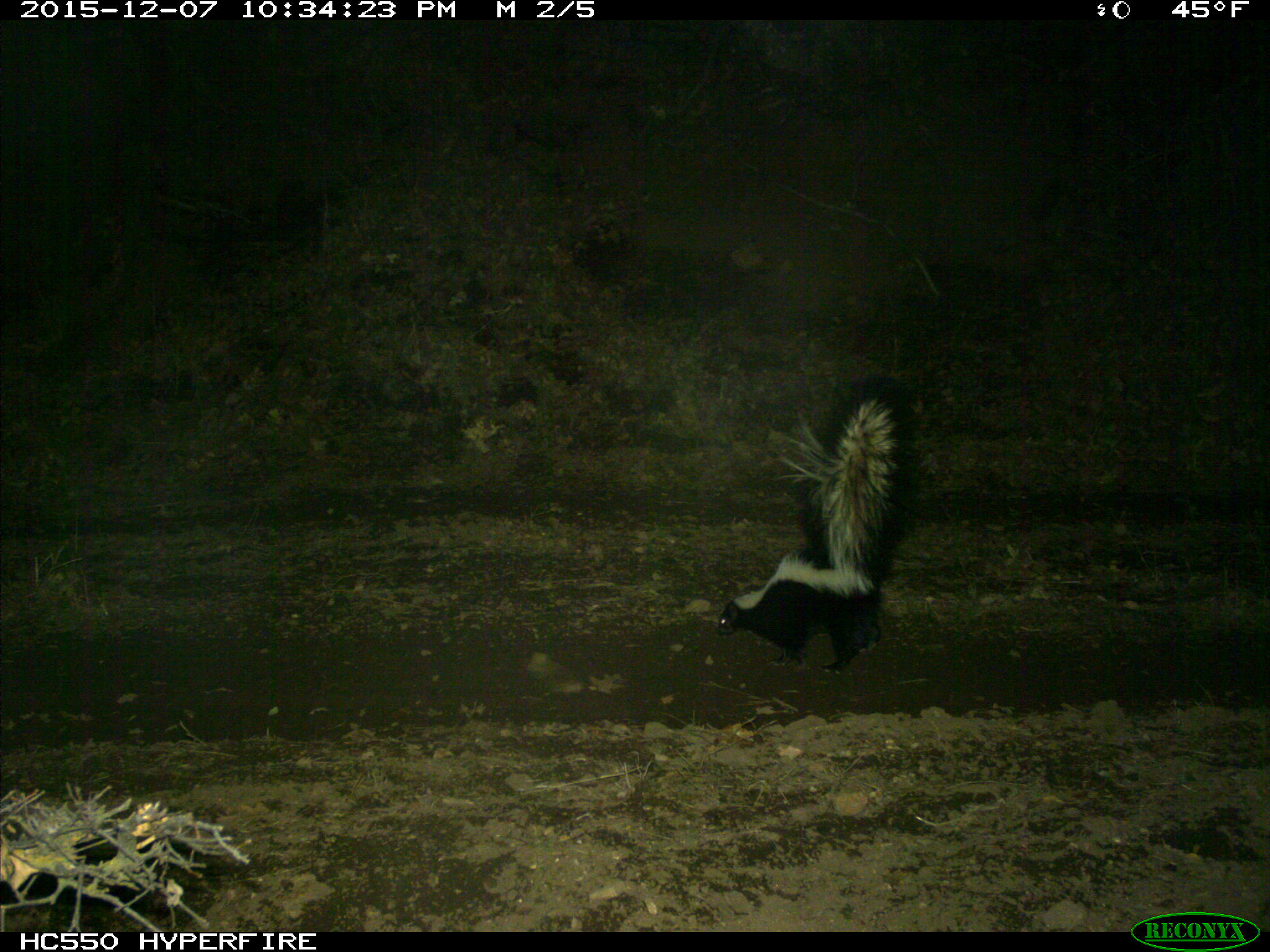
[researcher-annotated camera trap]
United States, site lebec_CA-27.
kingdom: Animalia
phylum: Chordata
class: Mammalia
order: Carnivora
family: Mephitidae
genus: Mephitis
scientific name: Mephitis mephitis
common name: striped skunk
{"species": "Mephitis mephitis (striped skunk)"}